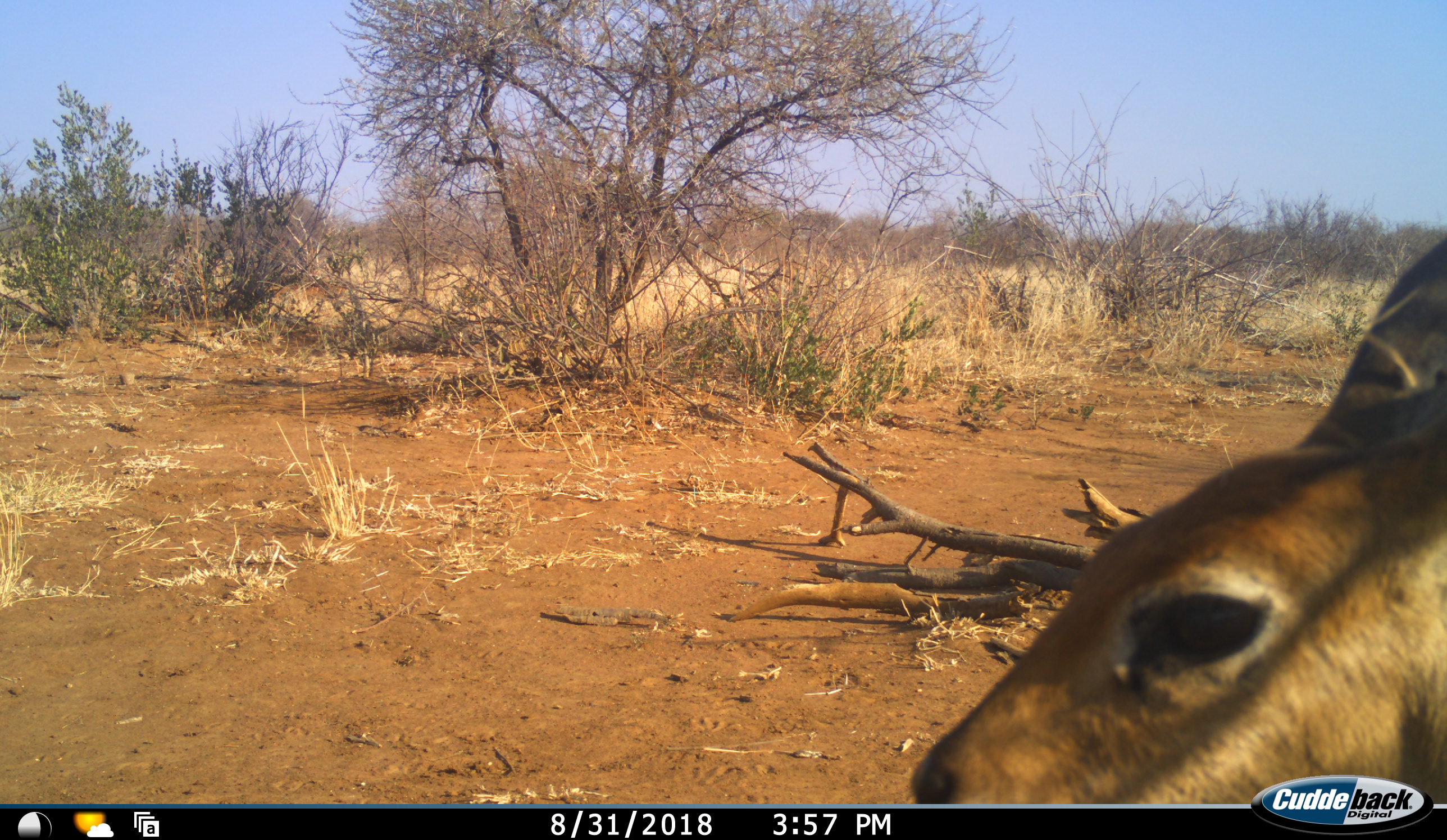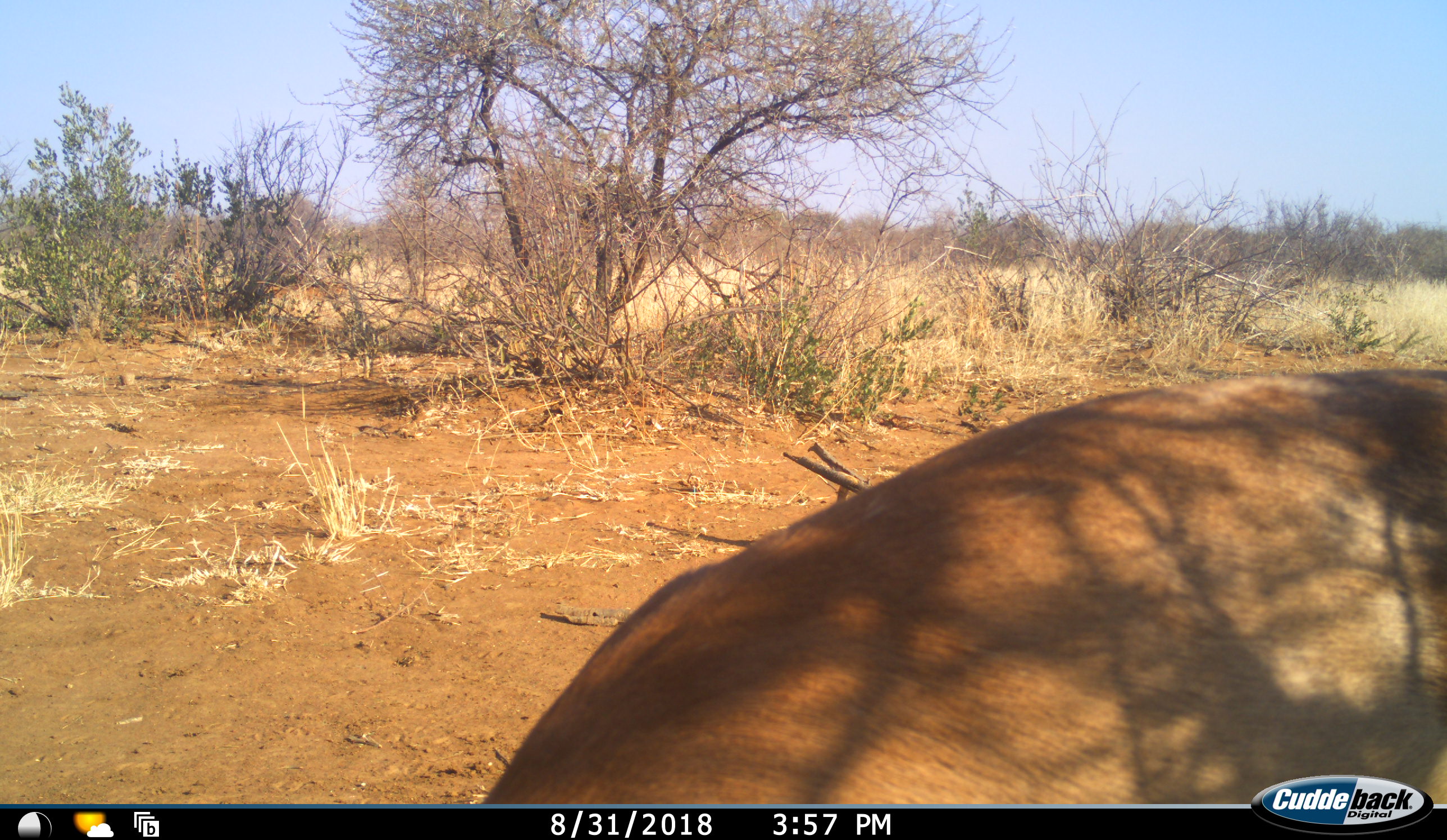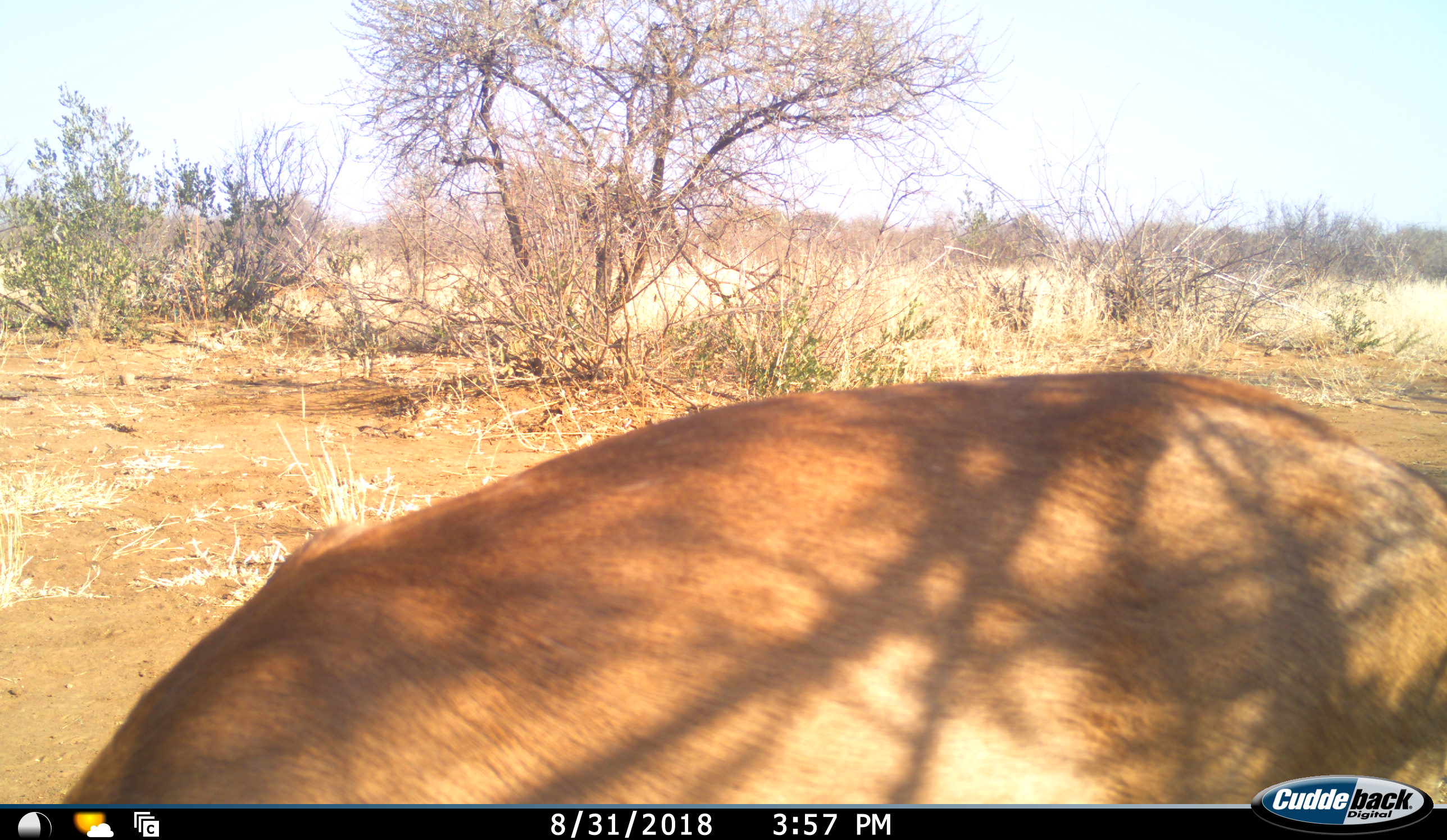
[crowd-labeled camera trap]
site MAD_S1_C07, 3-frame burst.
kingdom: Animalia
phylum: Chordata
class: Mammalia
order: Artiodactyla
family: Bovidae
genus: Aepyceros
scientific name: Aepyceros melampus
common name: impala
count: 1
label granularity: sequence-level